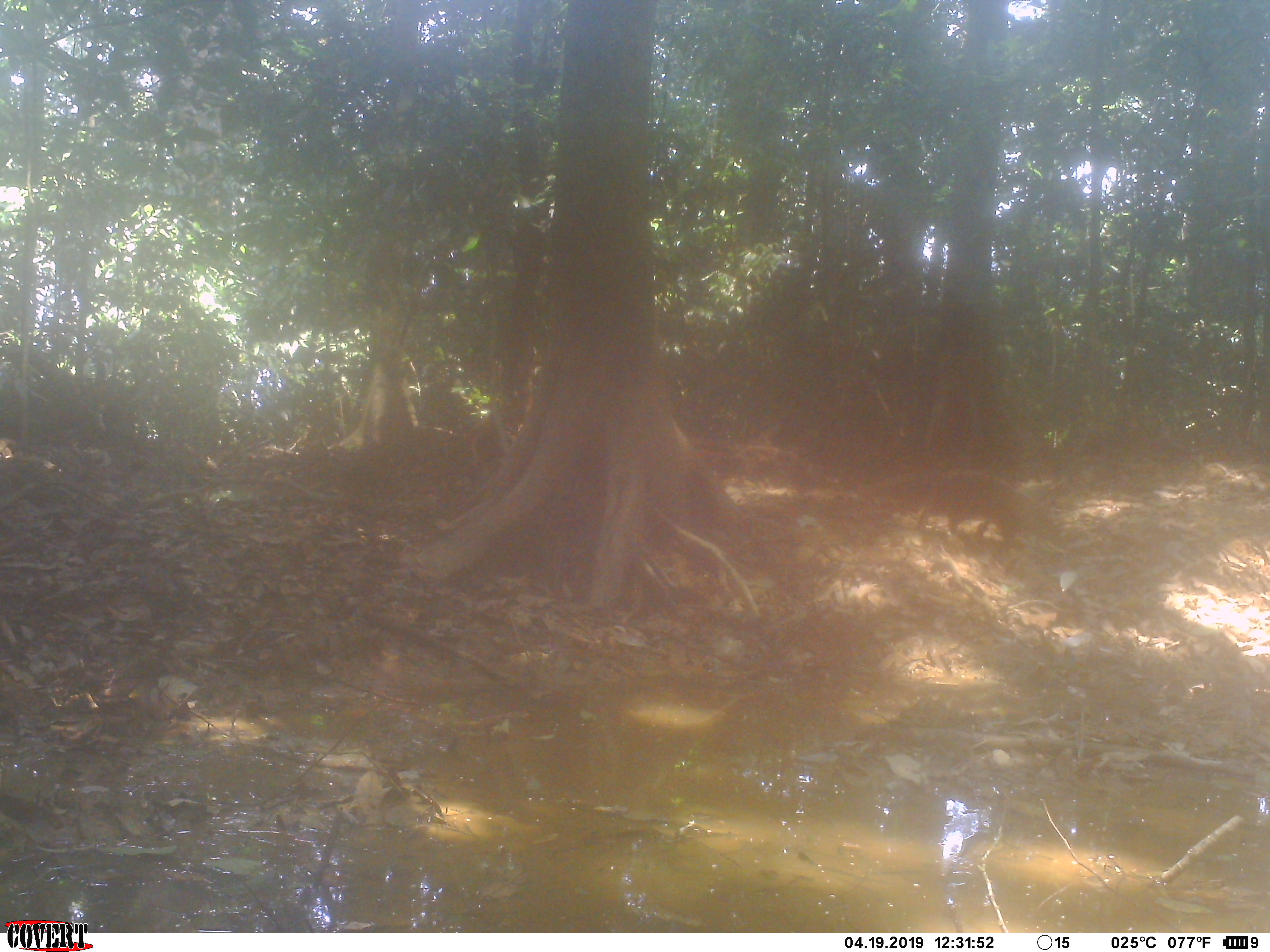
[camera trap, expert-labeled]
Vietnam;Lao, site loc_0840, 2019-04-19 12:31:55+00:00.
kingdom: Animalia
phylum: Chordata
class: Mammalia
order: Carnivora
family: Herpestidae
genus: Urva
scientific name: Urva urva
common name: crab-eating mongoose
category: crab eating mongoose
Crab eating mongoose (crab-eating mongoose) (Urva urva). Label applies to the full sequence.